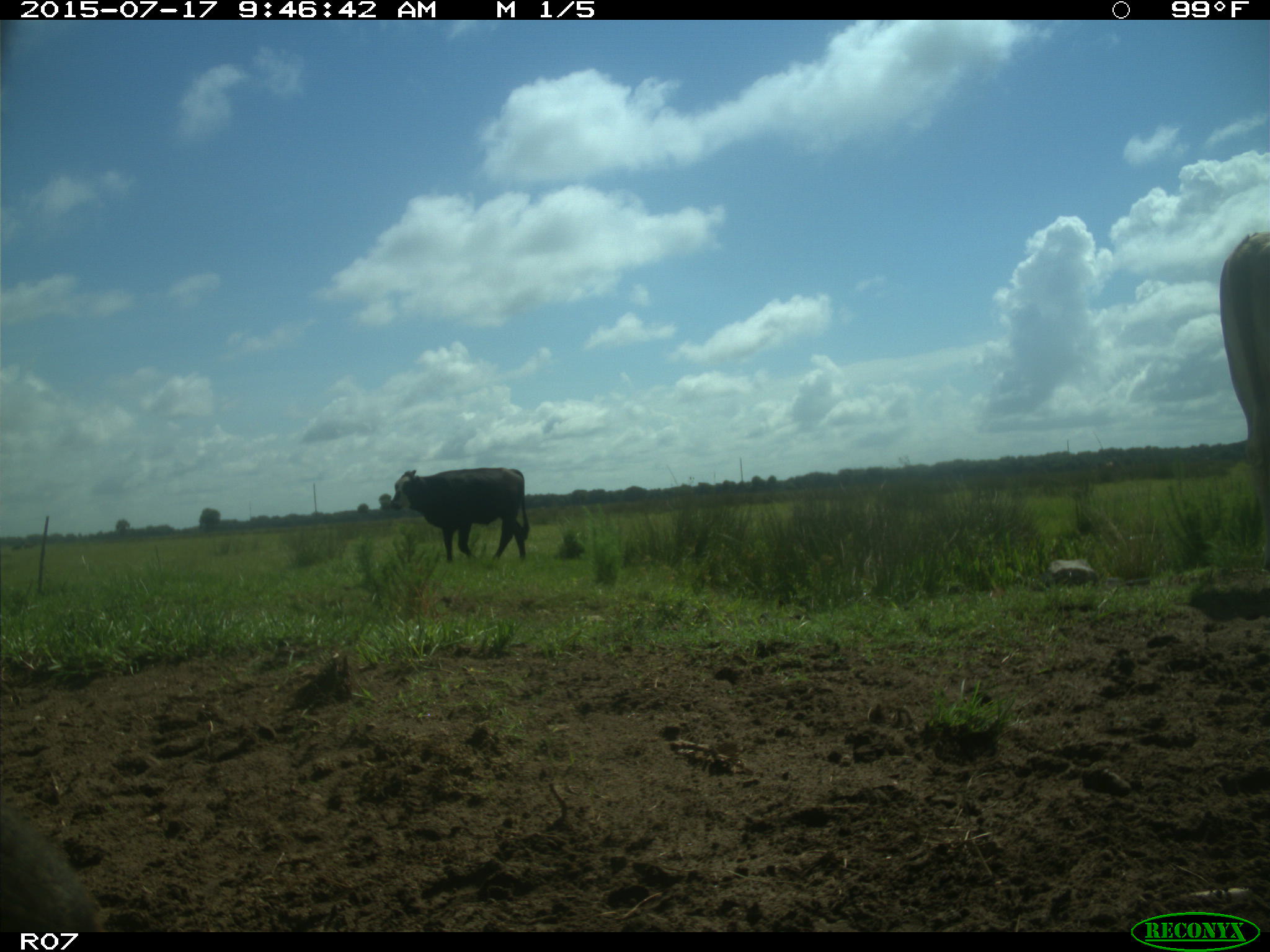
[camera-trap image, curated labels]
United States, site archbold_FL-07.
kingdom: Animalia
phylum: Chordata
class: Mammalia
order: Artiodactyla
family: Bovidae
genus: Bos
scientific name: Bos taurus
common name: domestic cow